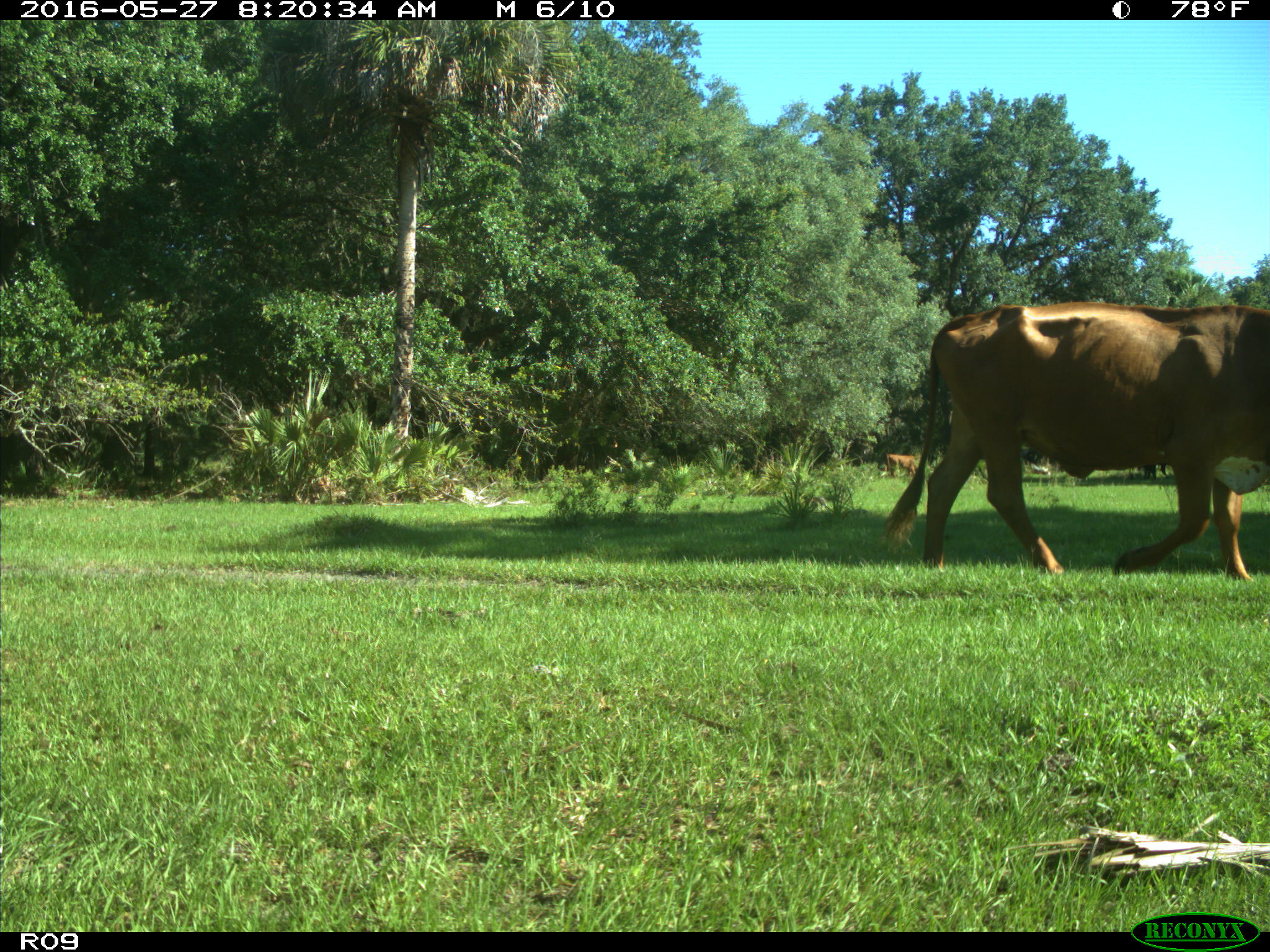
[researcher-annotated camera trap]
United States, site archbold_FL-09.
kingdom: Animalia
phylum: Chordata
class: Mammalia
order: Artiodactyla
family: Bovidae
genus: Bos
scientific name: Bos taurus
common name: domestic cow